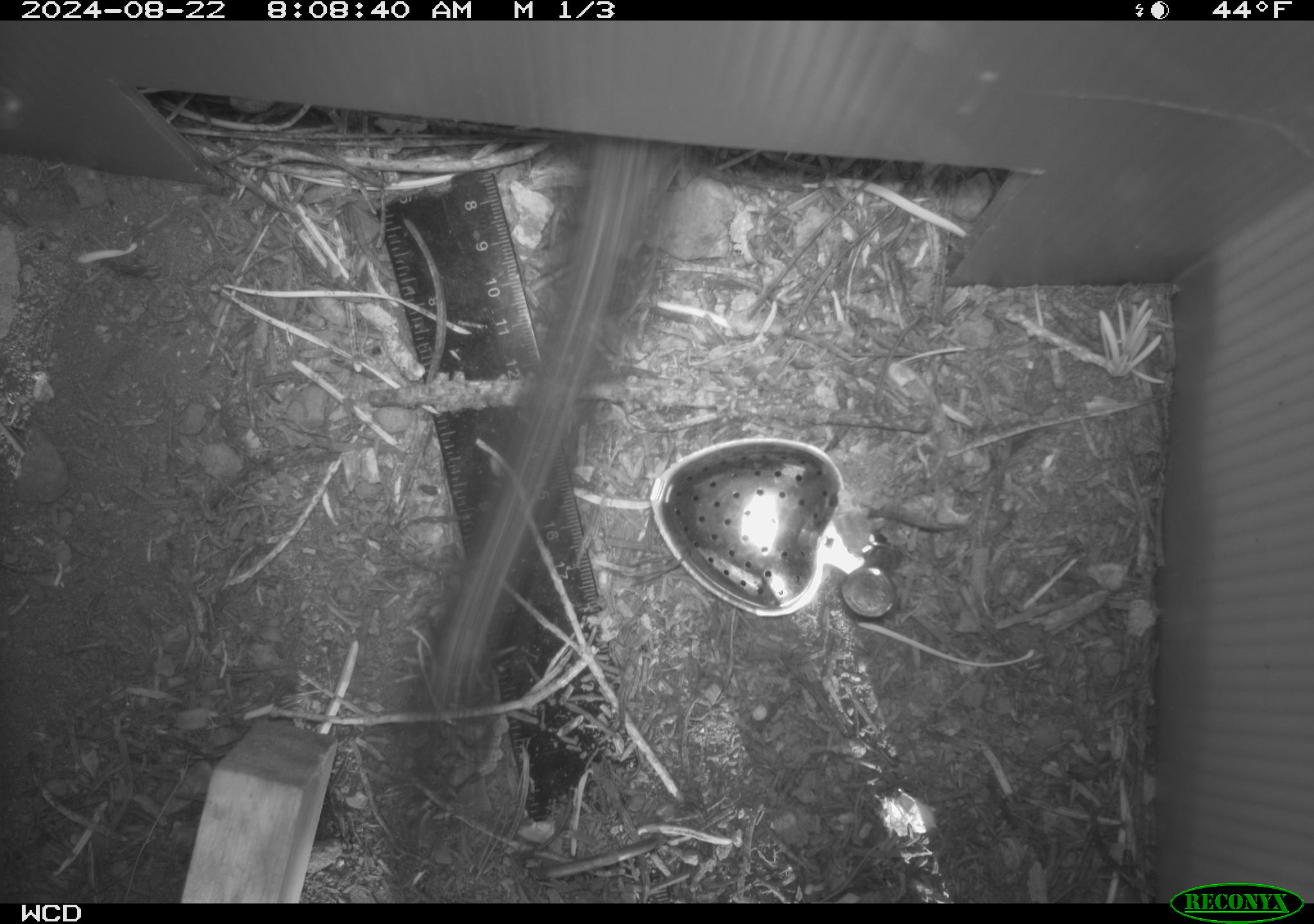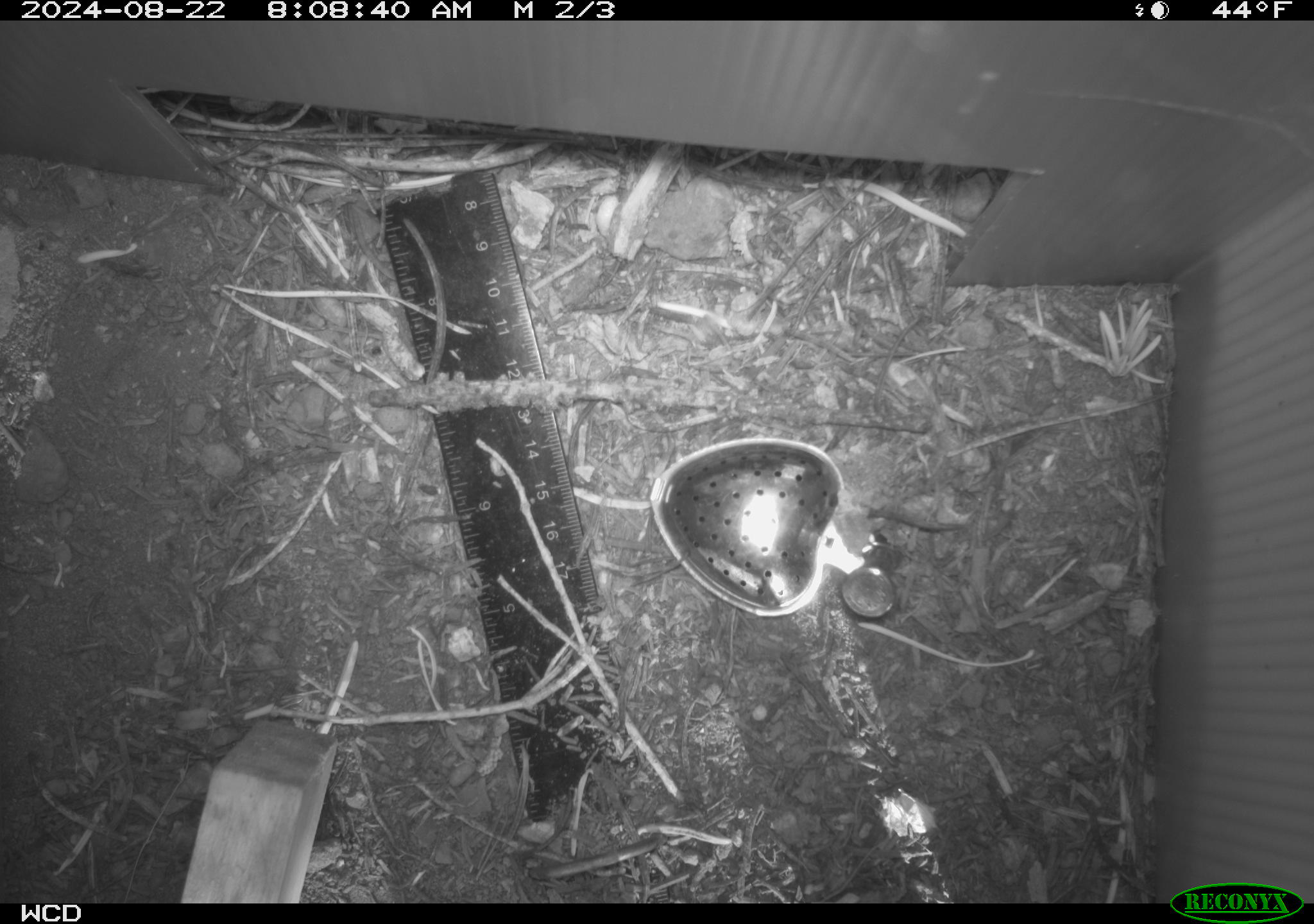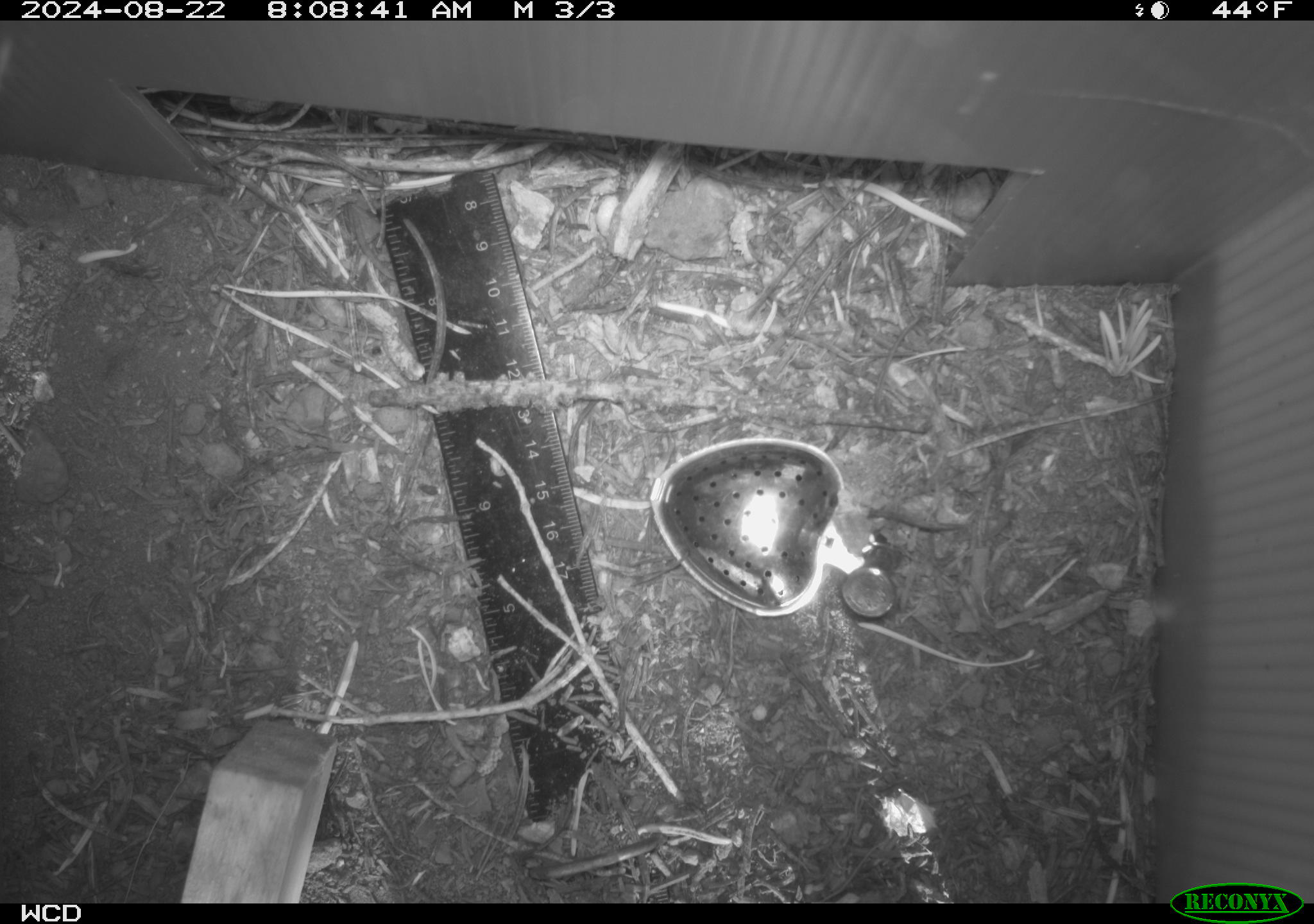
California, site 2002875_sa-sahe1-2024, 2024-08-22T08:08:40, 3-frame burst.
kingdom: Animalia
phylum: Chordata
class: Mammalia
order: Rodentia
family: Sciuridae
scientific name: Sciuridae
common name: squirrels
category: sciuridae family